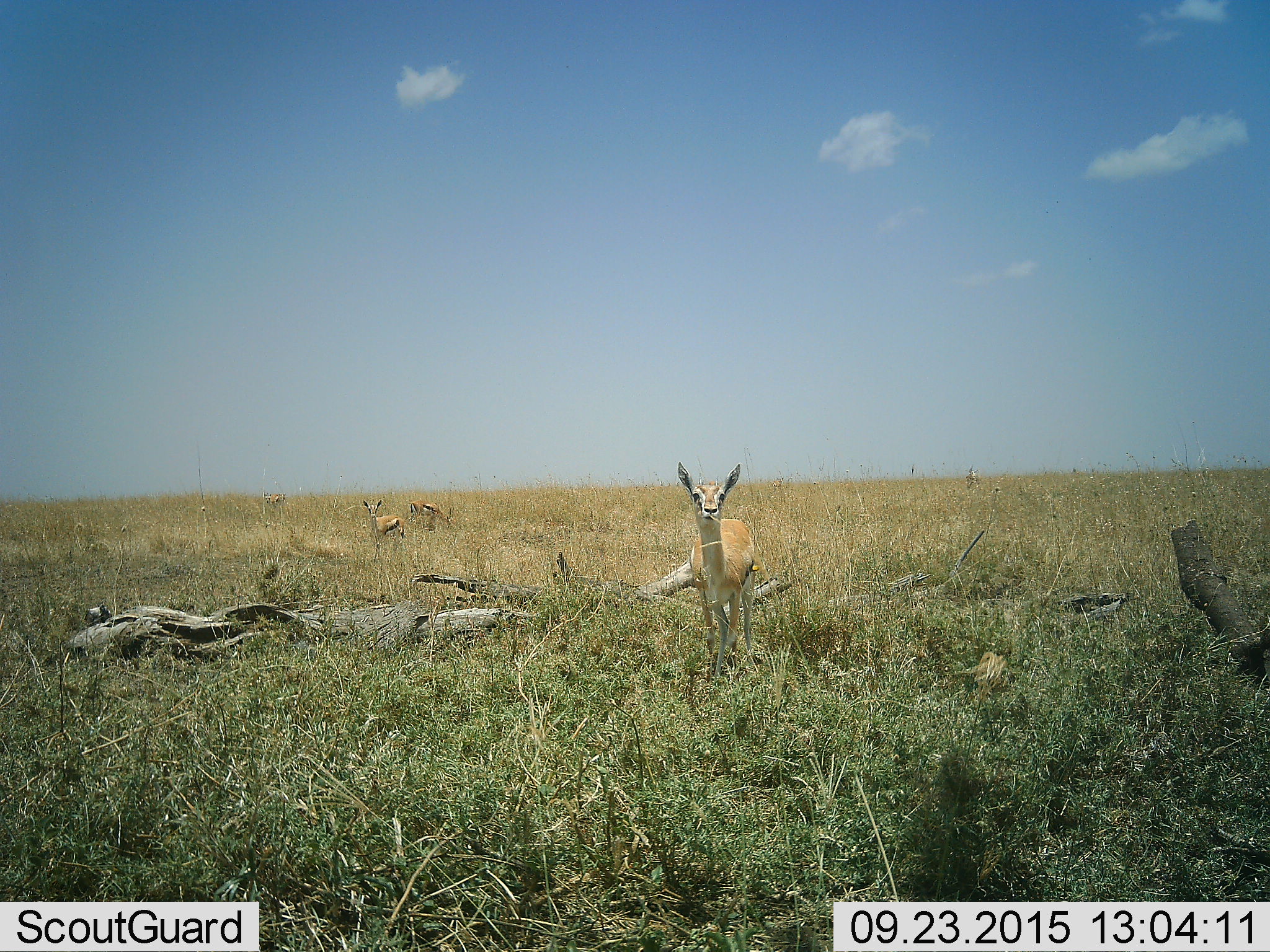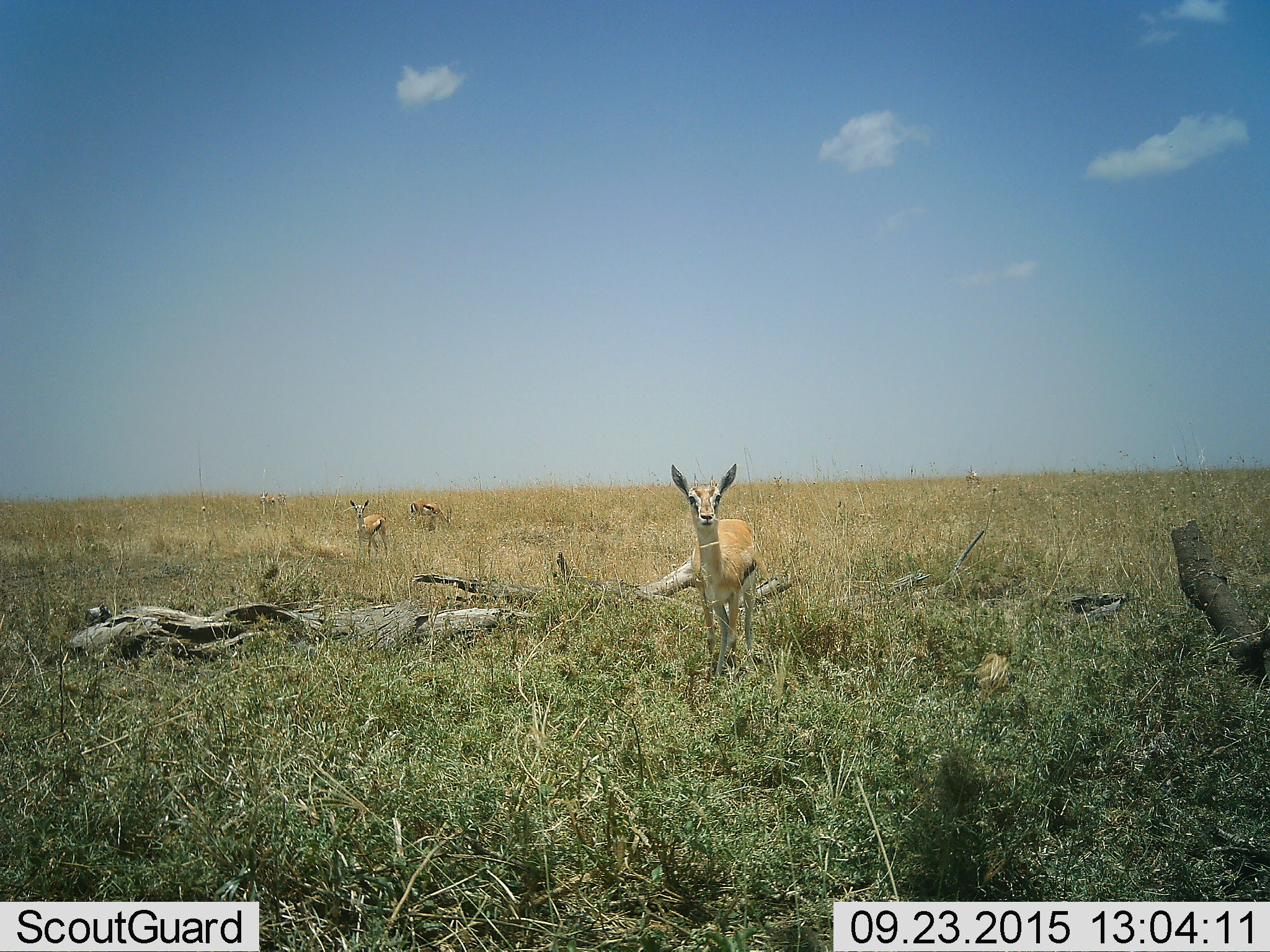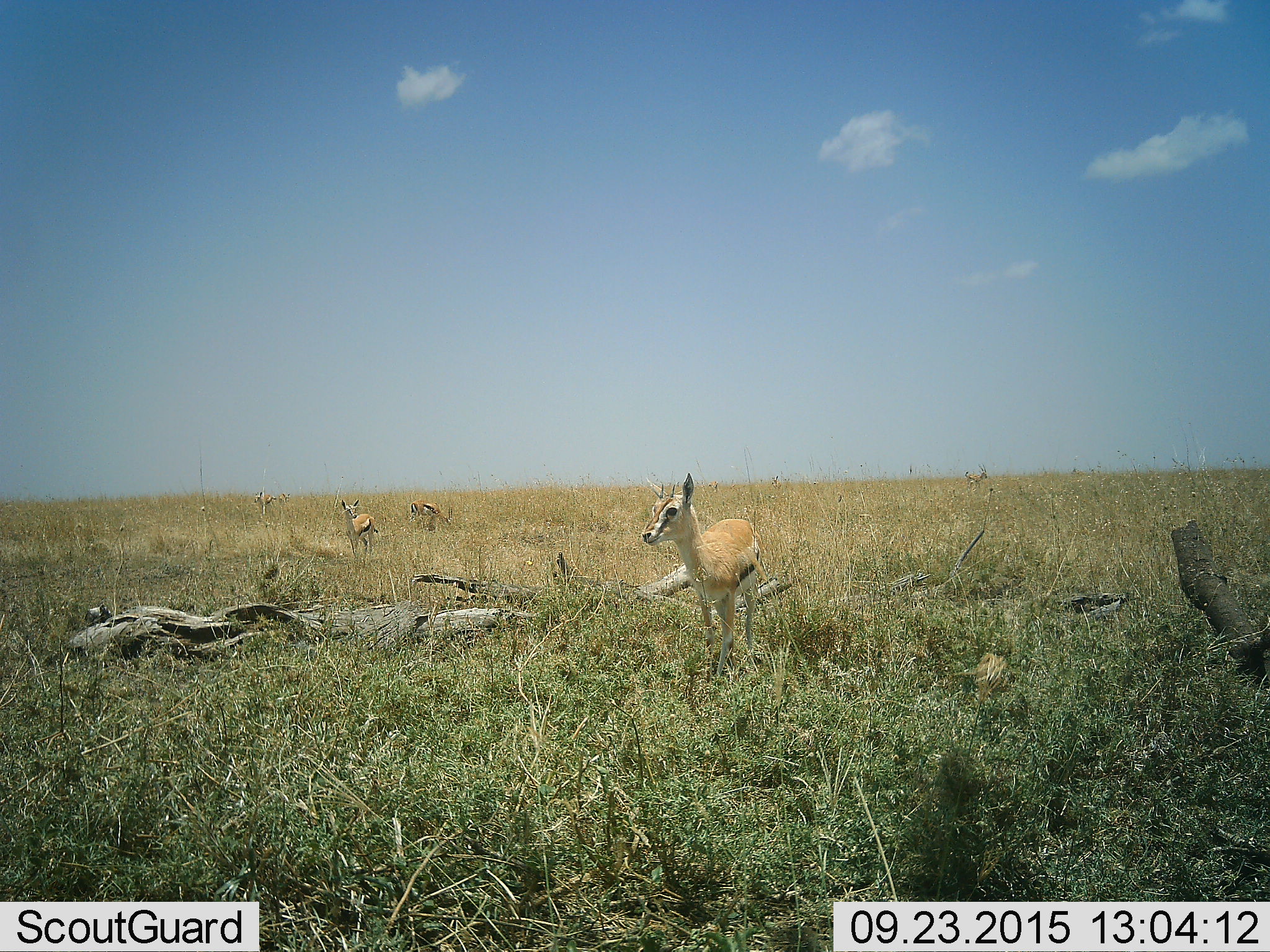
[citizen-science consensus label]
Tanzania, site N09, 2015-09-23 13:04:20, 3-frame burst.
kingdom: Animalia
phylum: Chordata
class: Mammalia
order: Artiodactyla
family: Bovidae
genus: Eudorcas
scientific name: Eudorcas thomsonii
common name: thomson's gazelle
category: gazellethomsons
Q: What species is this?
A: Gazellethomsons (thomson's gazelle) (Eudorcas thomsonii).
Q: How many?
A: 6.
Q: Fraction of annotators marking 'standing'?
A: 83%.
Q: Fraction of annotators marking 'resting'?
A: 0%.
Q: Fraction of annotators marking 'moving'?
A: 50%.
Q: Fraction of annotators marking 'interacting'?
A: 0%.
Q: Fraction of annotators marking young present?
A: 33%.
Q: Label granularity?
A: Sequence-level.